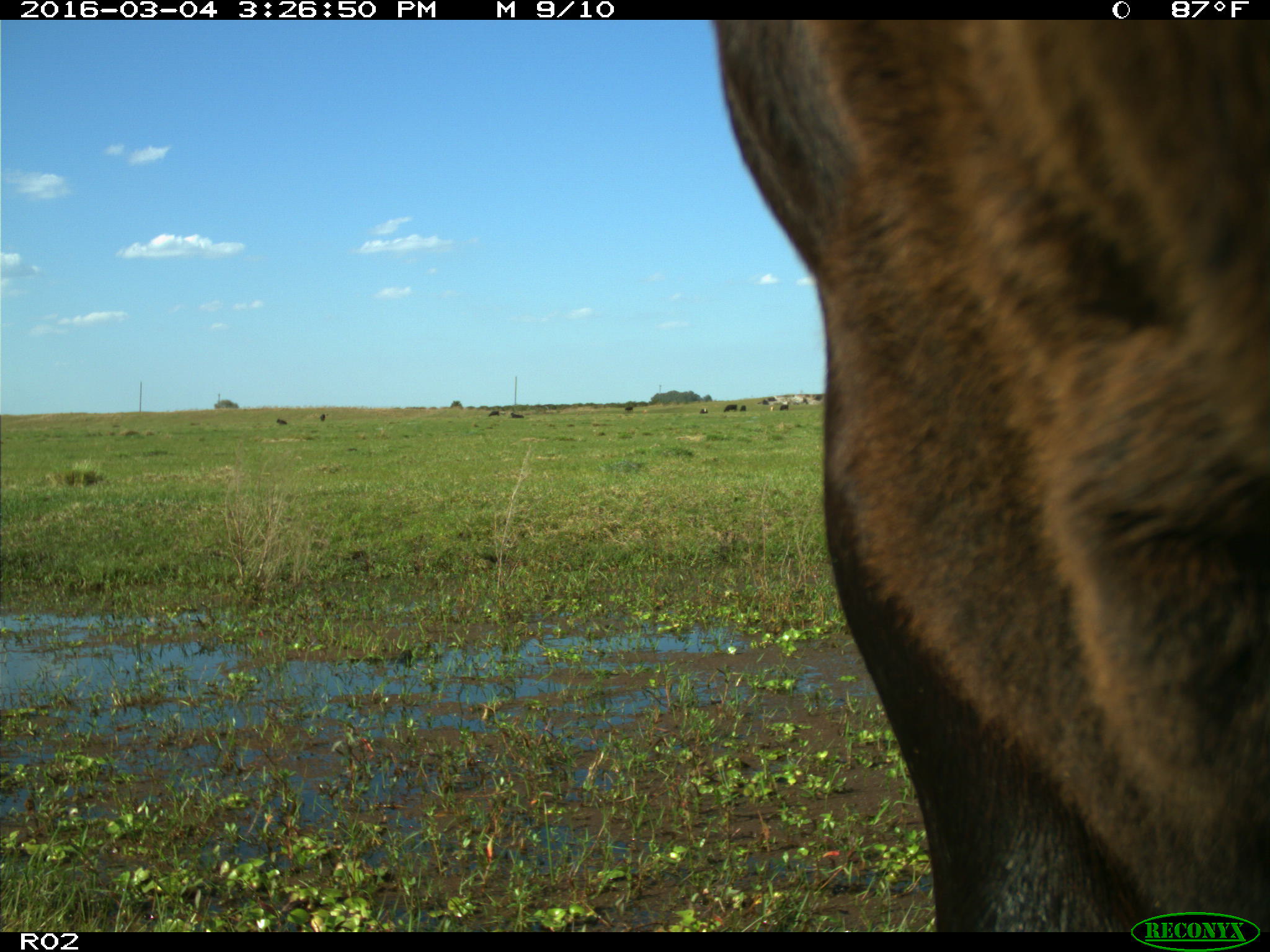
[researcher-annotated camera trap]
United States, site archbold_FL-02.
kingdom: Animalia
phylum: Chordata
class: Mammalia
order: Artiodactyla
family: Bovidae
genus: Bos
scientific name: Bos taurus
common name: domestic cow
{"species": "Bos taurus (domestic cow)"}